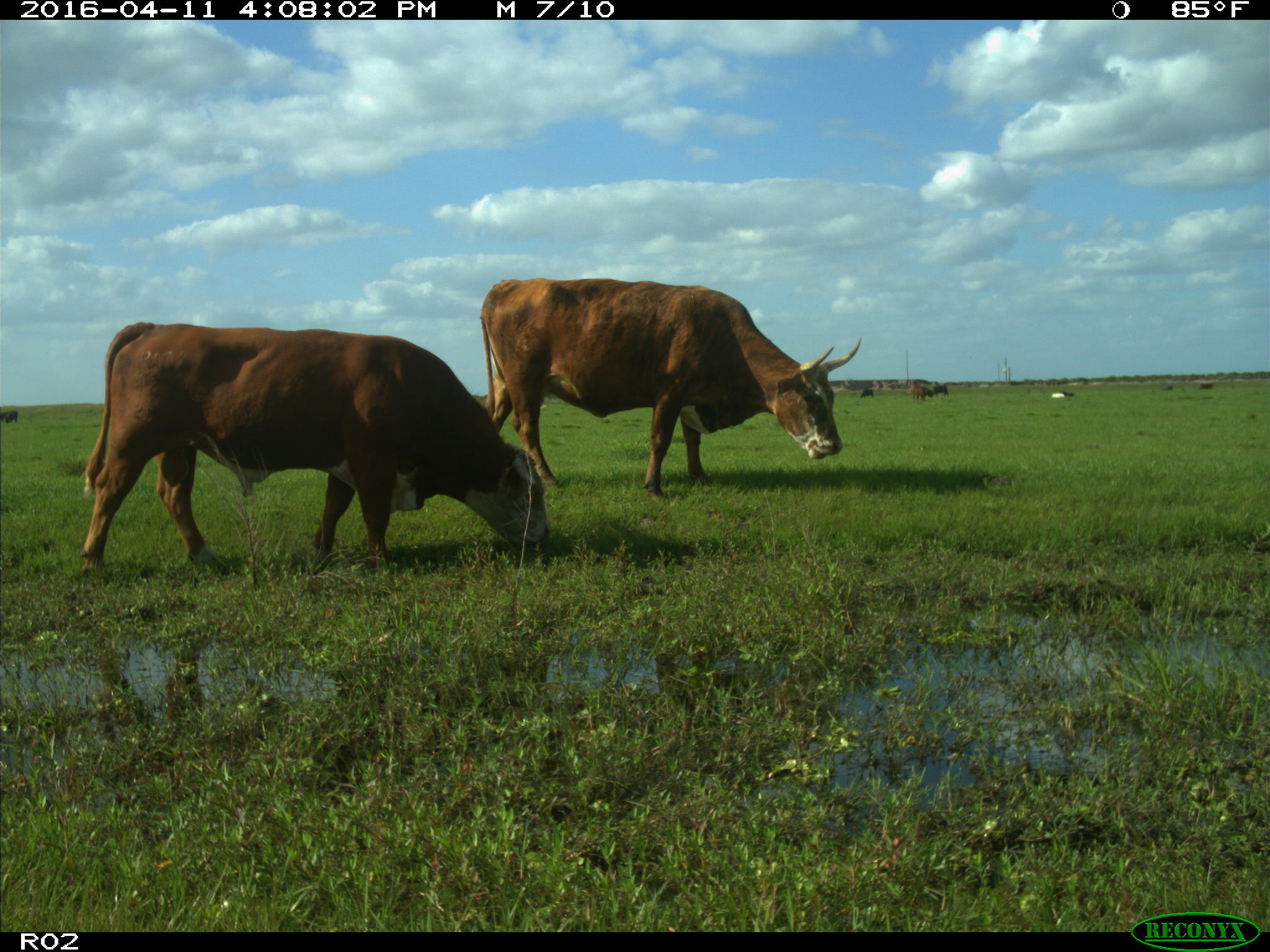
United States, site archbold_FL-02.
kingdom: Animalia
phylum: Chordata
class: Mammalia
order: Artiodactyla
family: Bovidae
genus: Bos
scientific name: Bos taurus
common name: domestic cow